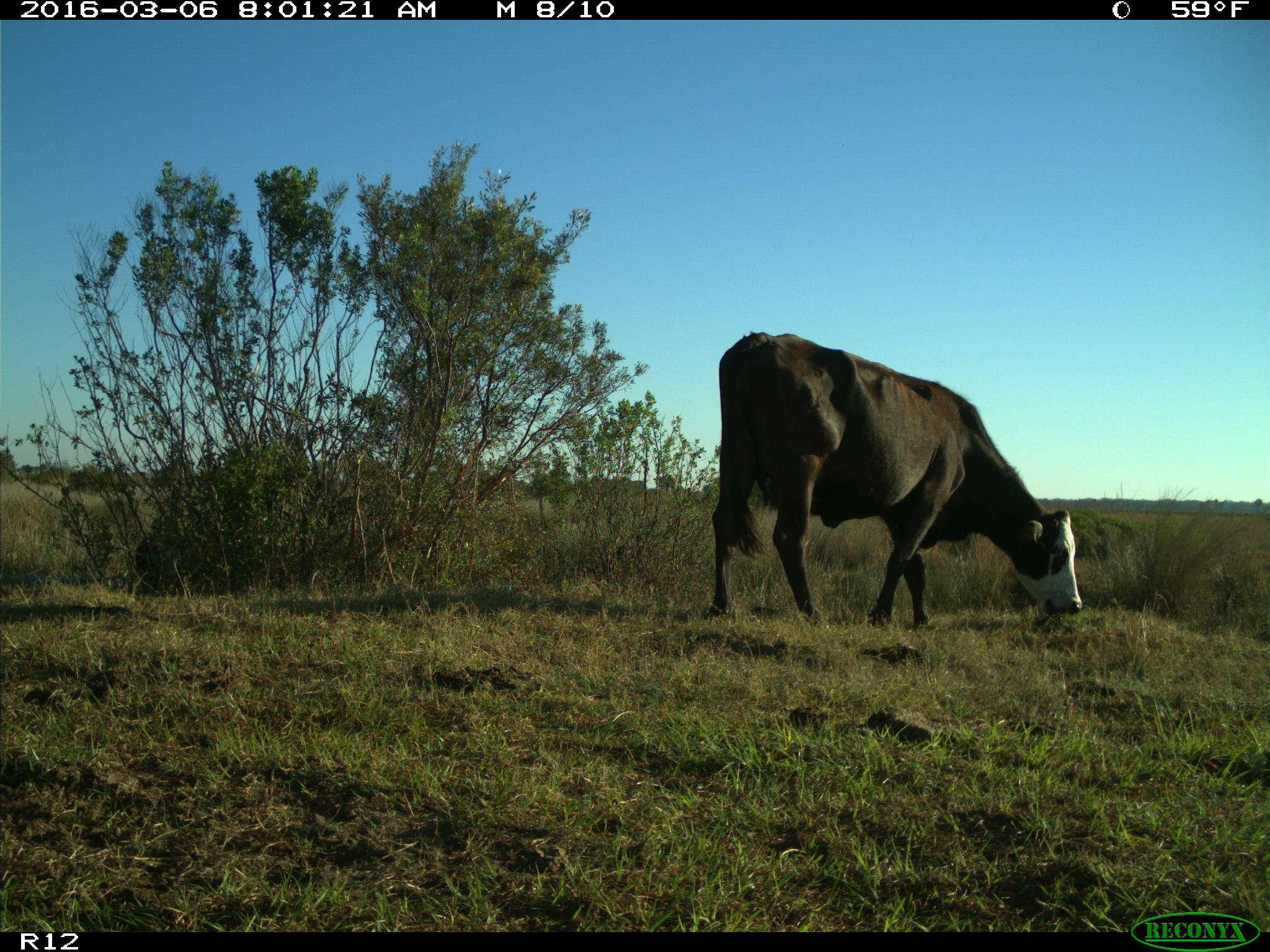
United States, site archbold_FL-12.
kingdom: Animalia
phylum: Chordata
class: Mammalia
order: Artiodactyla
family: Bovidae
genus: Bos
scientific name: Bos taurus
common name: domestic cow